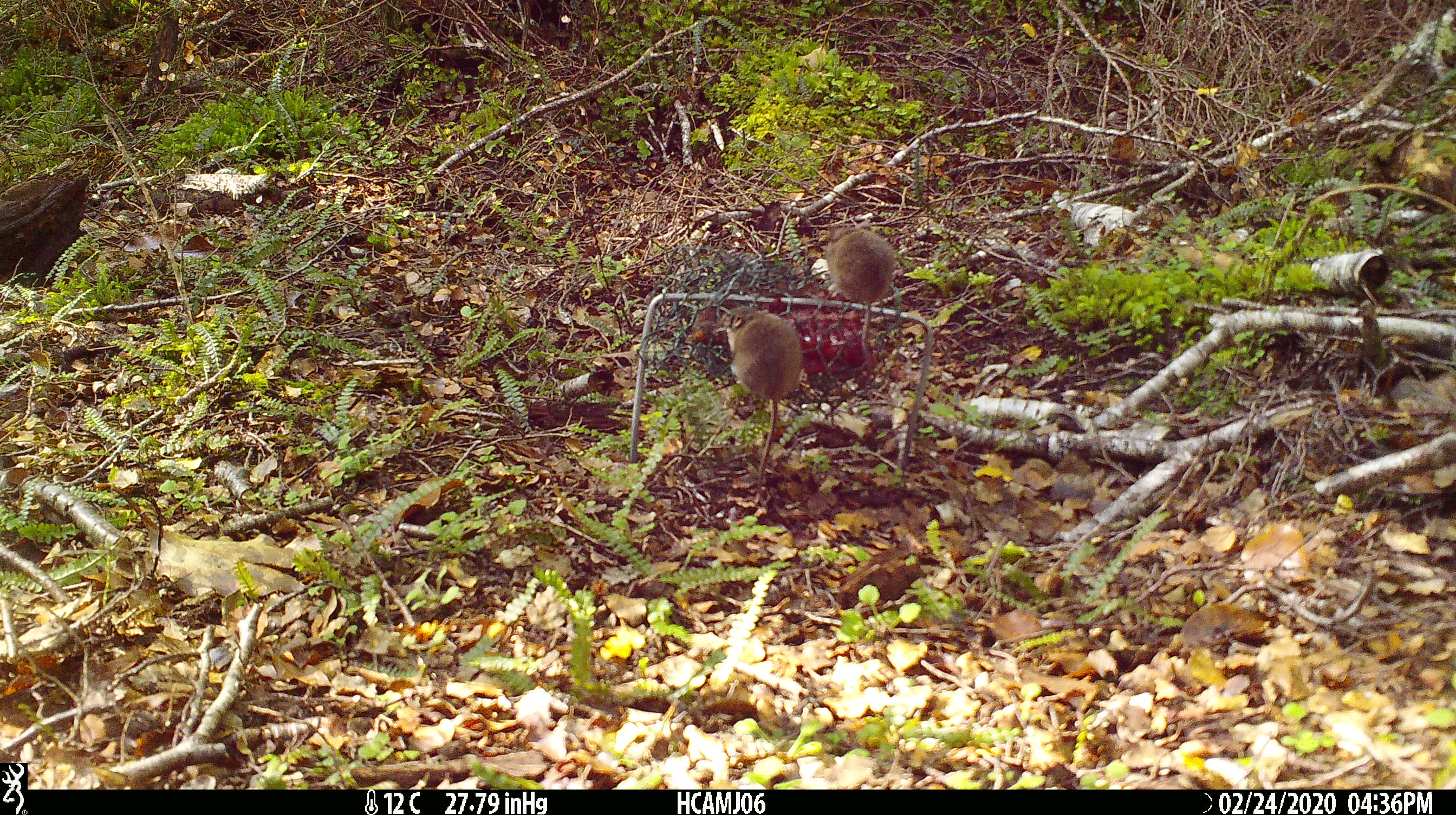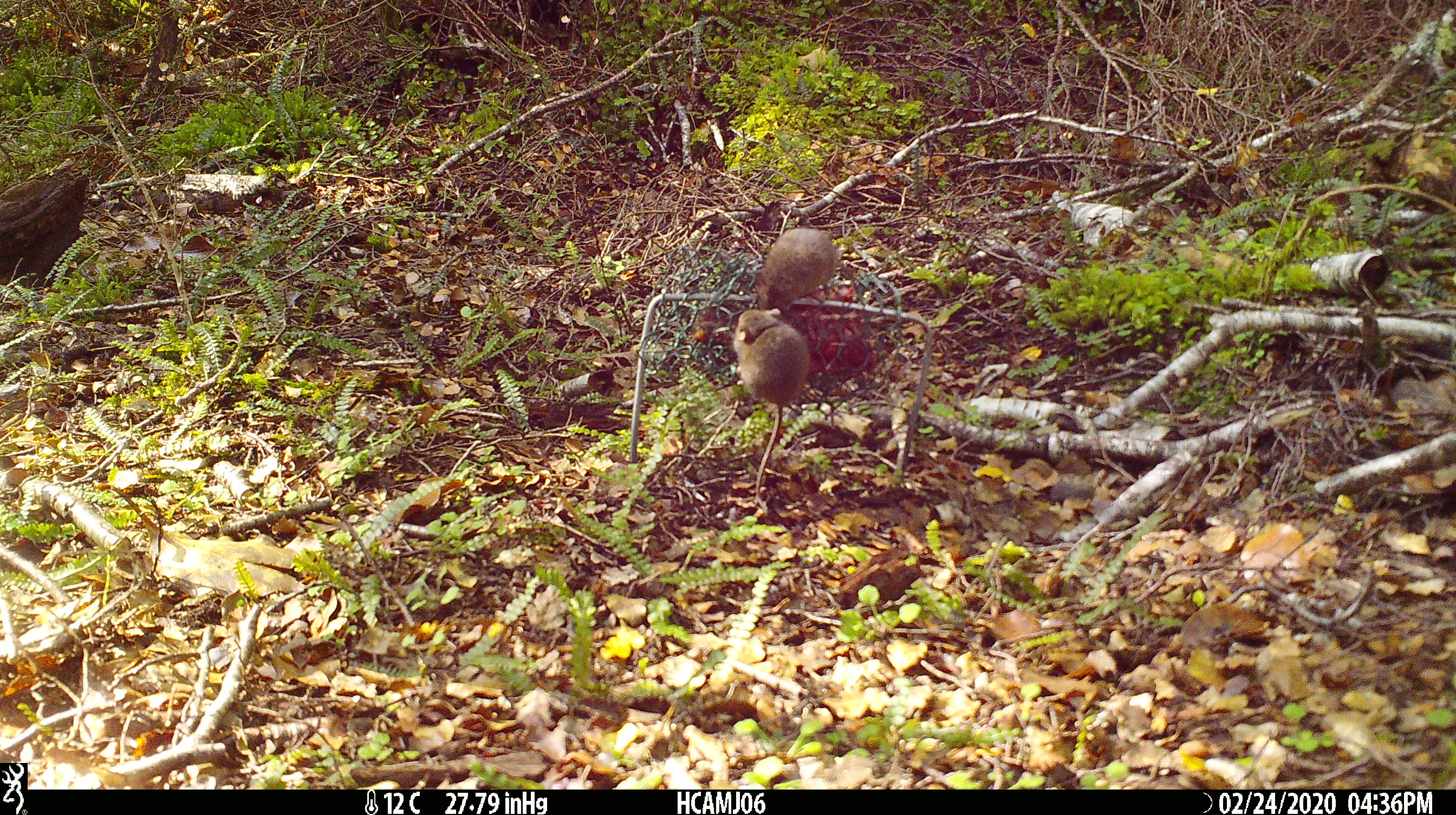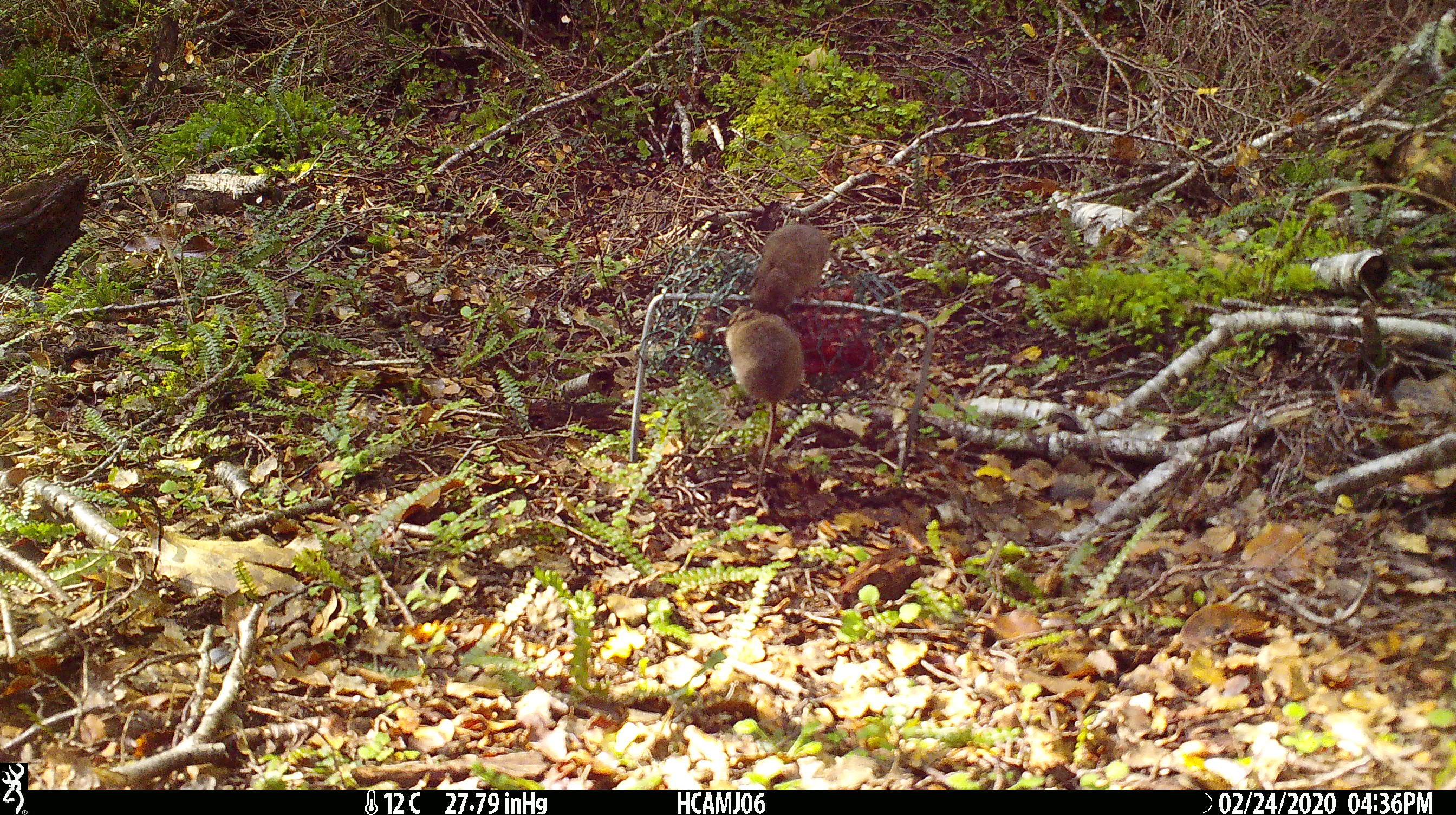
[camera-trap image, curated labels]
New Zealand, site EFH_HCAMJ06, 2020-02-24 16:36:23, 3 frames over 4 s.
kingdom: Animalia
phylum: Chordata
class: Mammalia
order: Rodentia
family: Muridae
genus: Mus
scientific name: Mus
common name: mouse